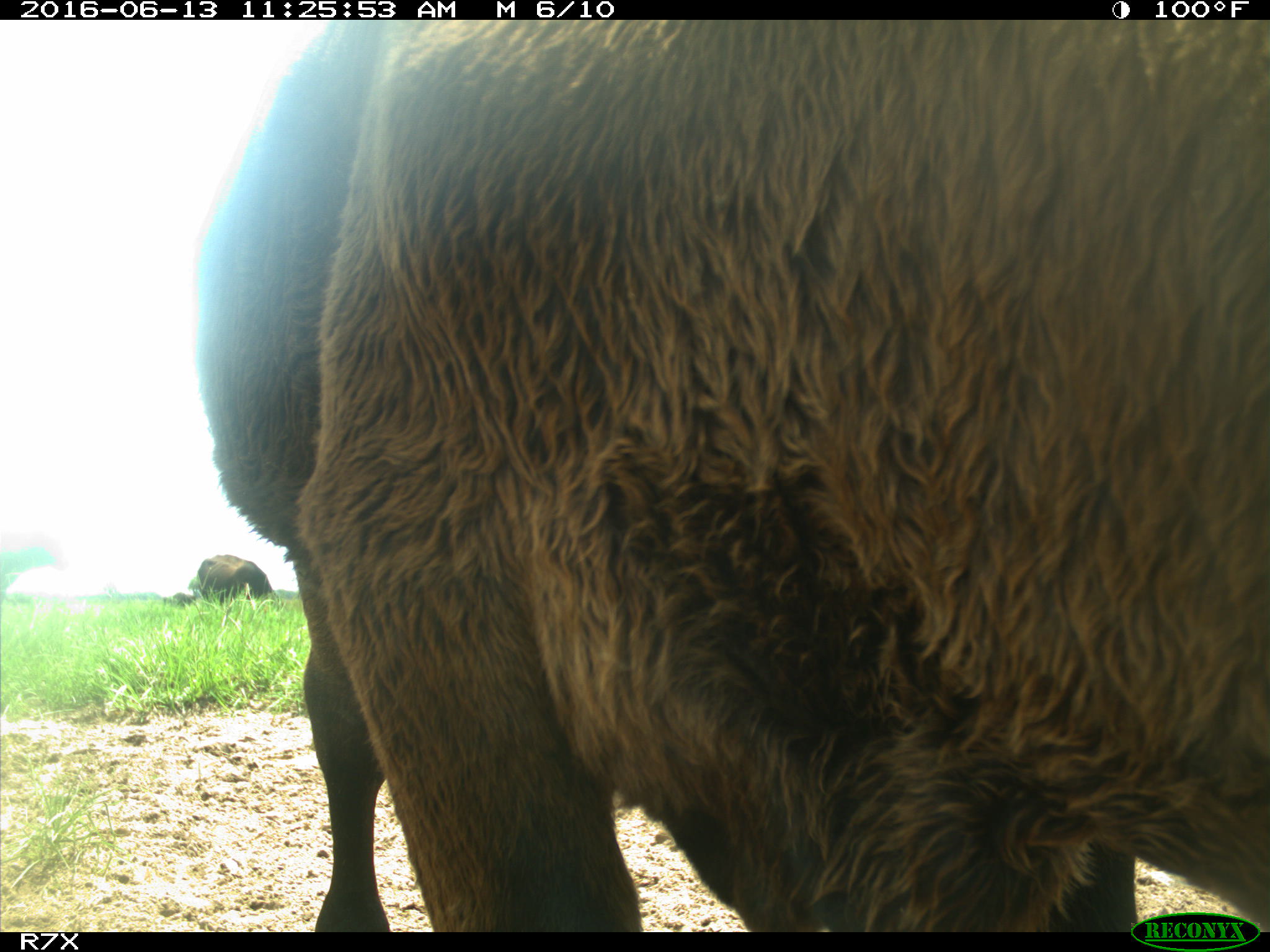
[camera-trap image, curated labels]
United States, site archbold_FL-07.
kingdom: Animalia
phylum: Chordata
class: Mammalia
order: Artiodactyla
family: Bovidae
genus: Bos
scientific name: Bos taurus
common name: domestic cow